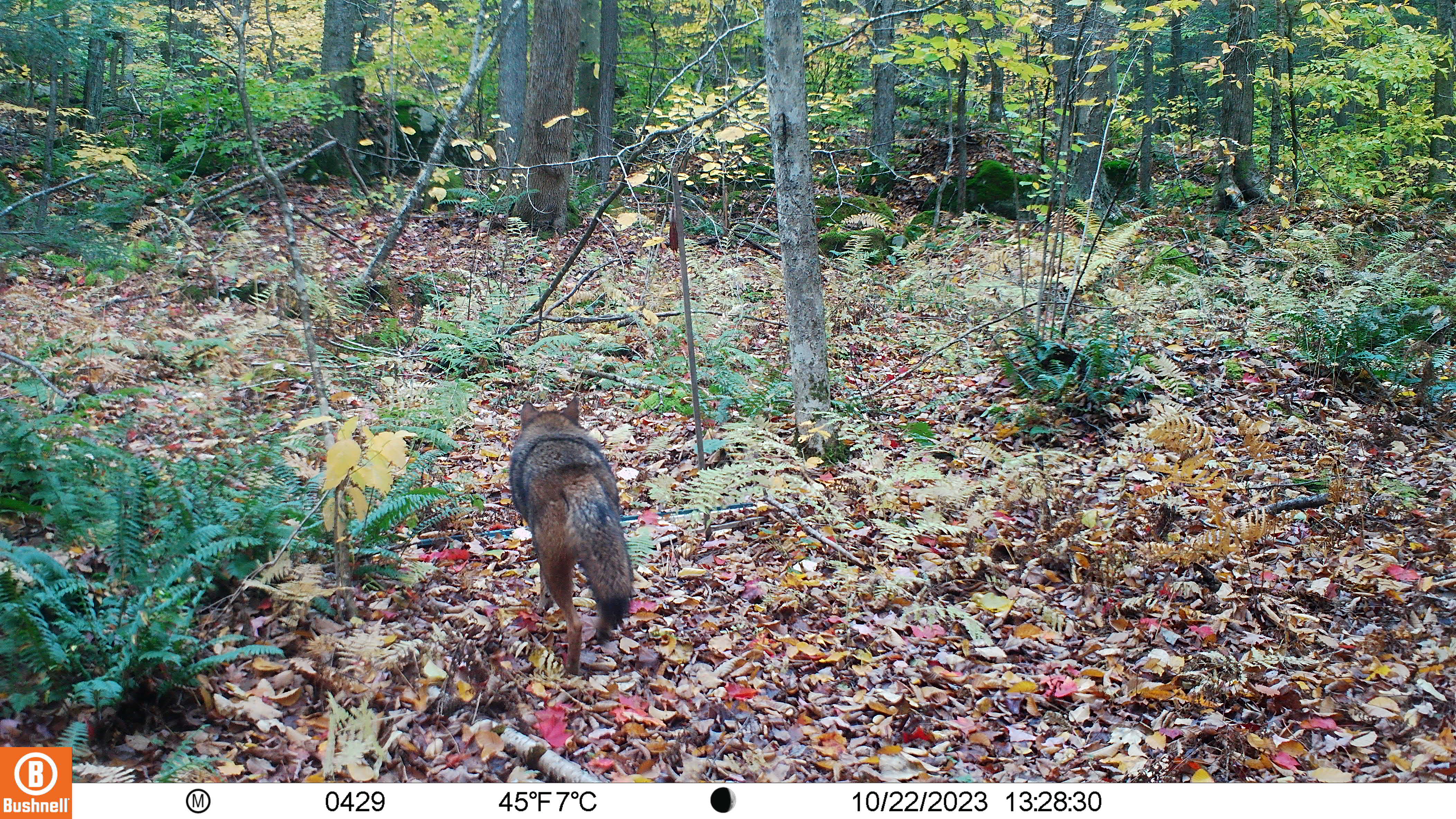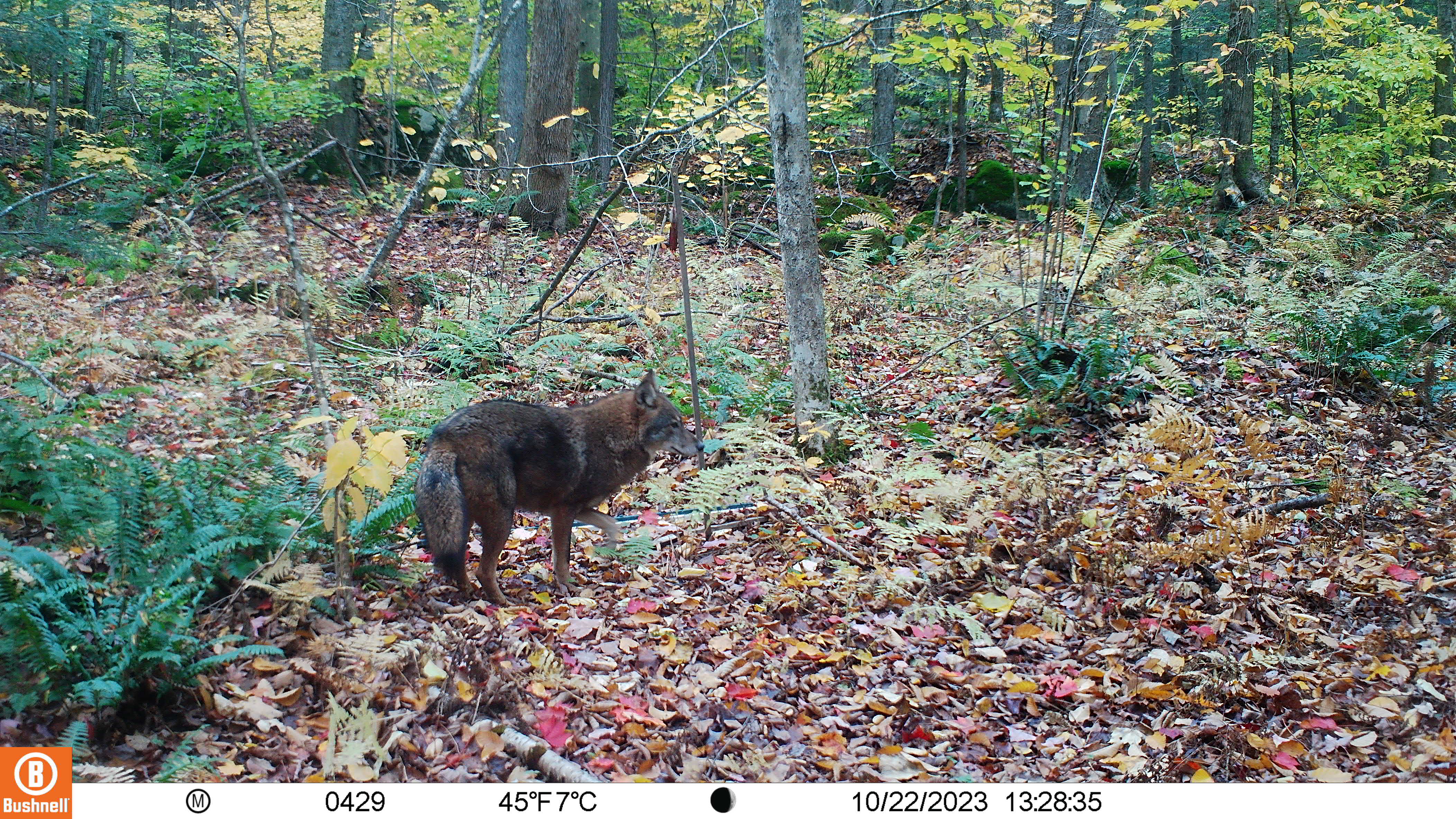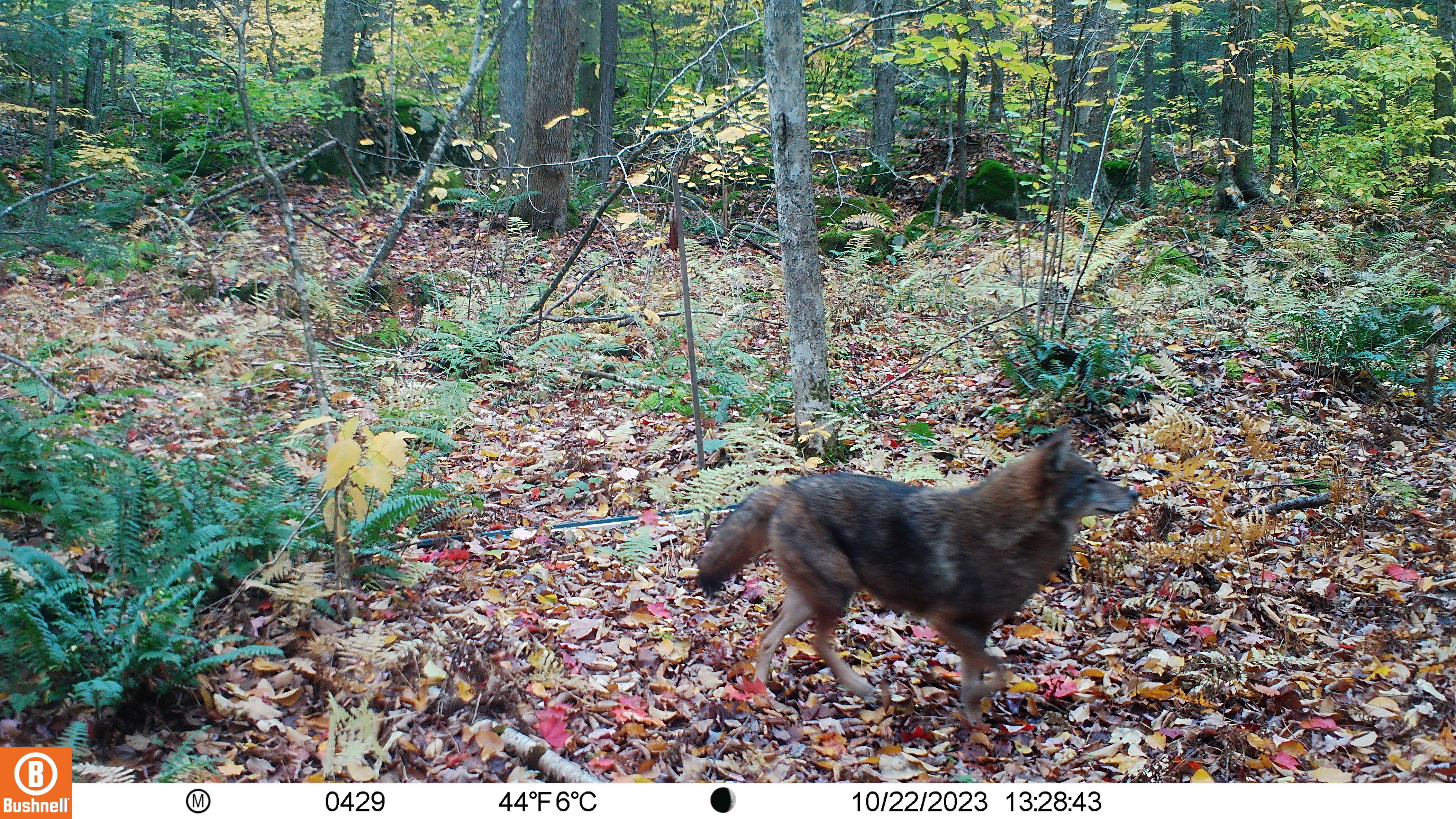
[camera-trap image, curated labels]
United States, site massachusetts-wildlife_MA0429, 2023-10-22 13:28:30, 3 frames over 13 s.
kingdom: Animalia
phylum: Chordata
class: Mammalia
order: Carnivora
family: Canidae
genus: Canis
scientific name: Canis latrans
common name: coyote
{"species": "coyote (Canis latrans)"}